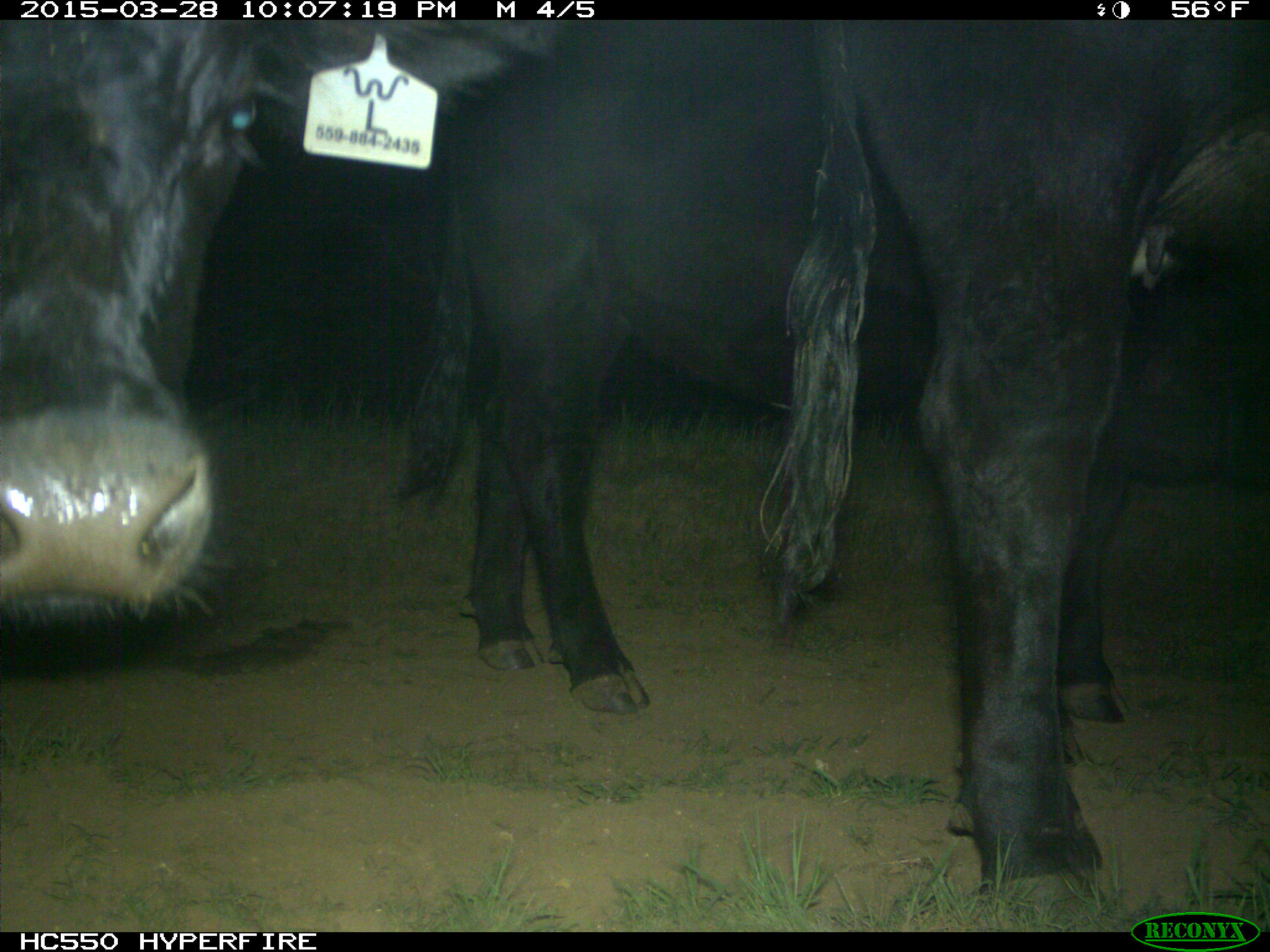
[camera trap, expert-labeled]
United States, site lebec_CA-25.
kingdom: Animalia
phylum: Chordata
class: Mammalia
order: Artiodactyla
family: Bovidae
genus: Bos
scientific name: Bos taurus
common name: domestic cow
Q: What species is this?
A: Bos taurus (domestic cow).